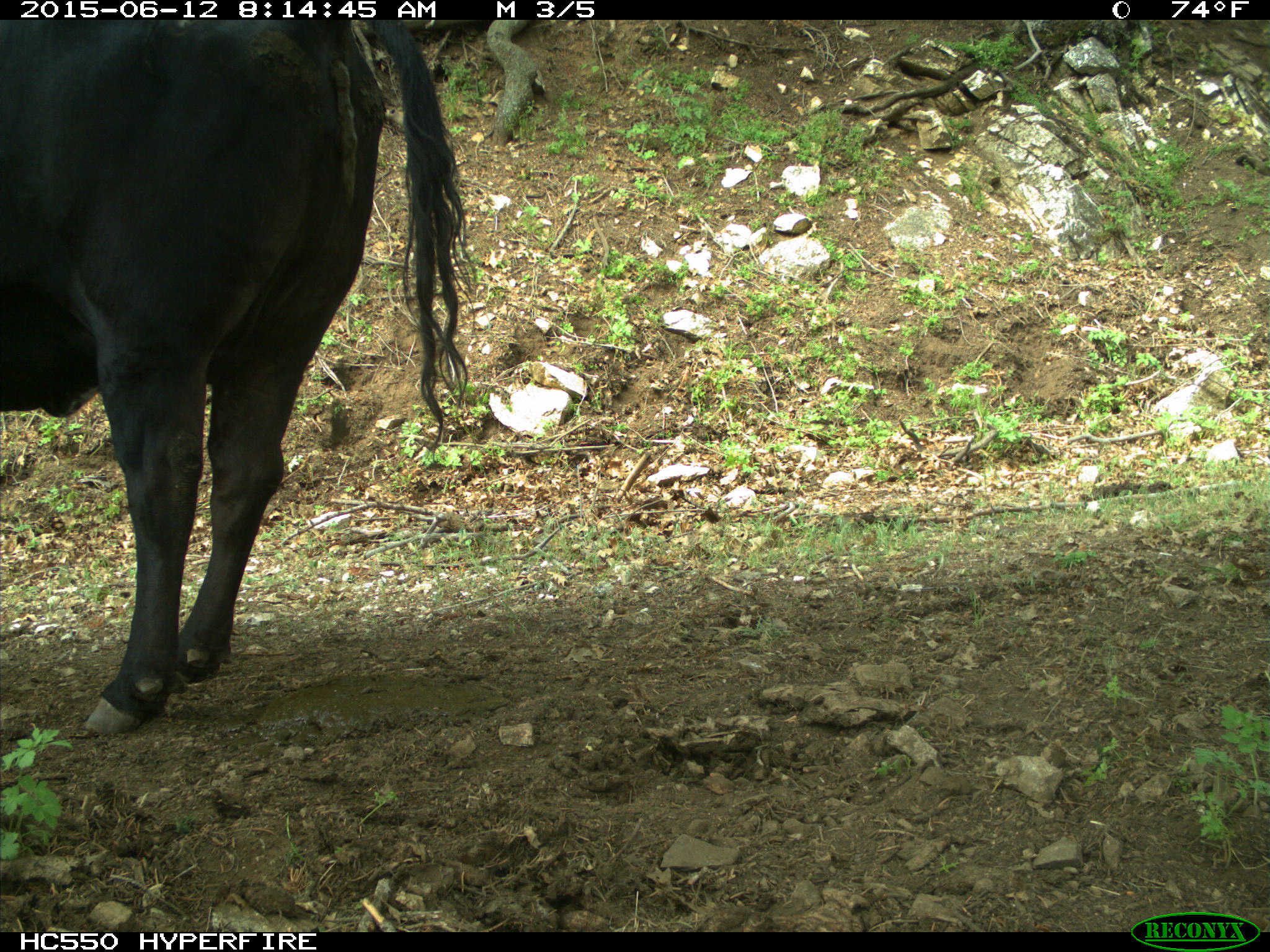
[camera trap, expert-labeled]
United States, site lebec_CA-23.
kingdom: Animalia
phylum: Chordata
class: Mammalia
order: Artiodactyla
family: Bovidae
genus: Bos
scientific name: Bos taurus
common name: domestic cow